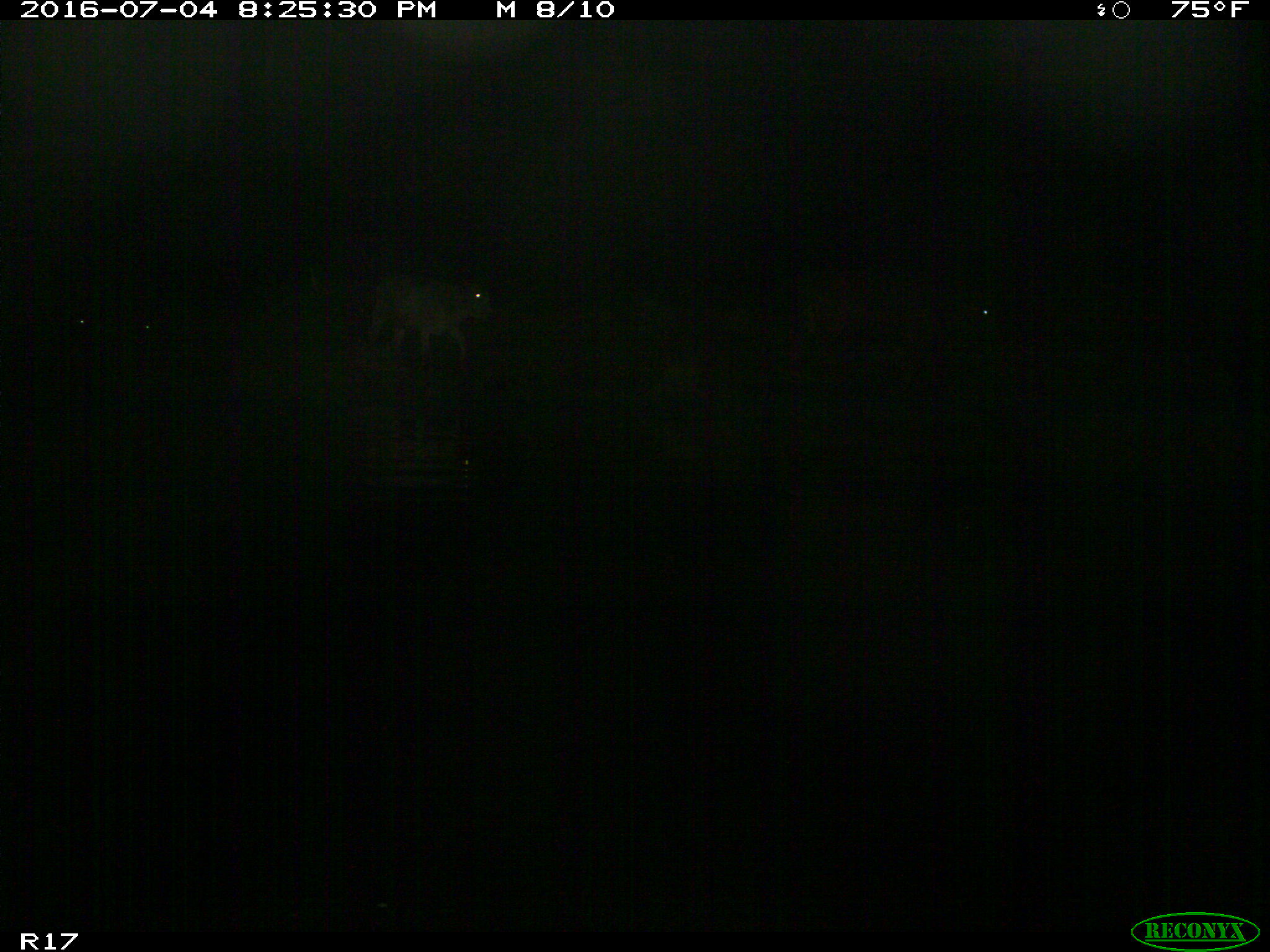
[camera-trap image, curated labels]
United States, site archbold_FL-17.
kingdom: Animalia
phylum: Chordata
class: Mammalia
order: Artiodactyla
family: Bovidae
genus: Bos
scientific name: Bos taurus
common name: domestic cow